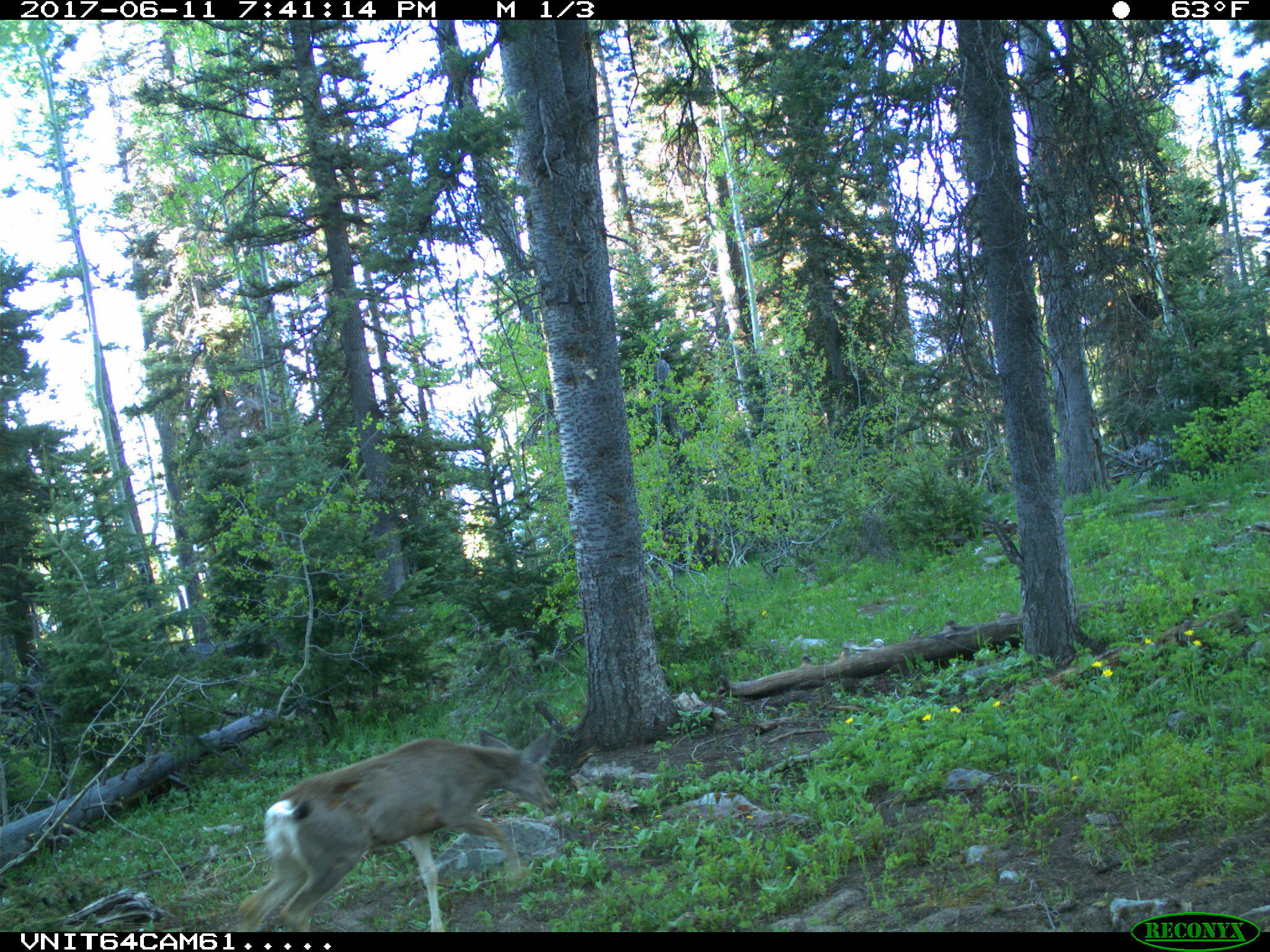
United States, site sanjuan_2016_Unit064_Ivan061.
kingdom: Animalia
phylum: Chordata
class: Mammalia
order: Artiodactyla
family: Cervidae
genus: Odocoileus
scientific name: Odocoileus hemionus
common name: mule deer